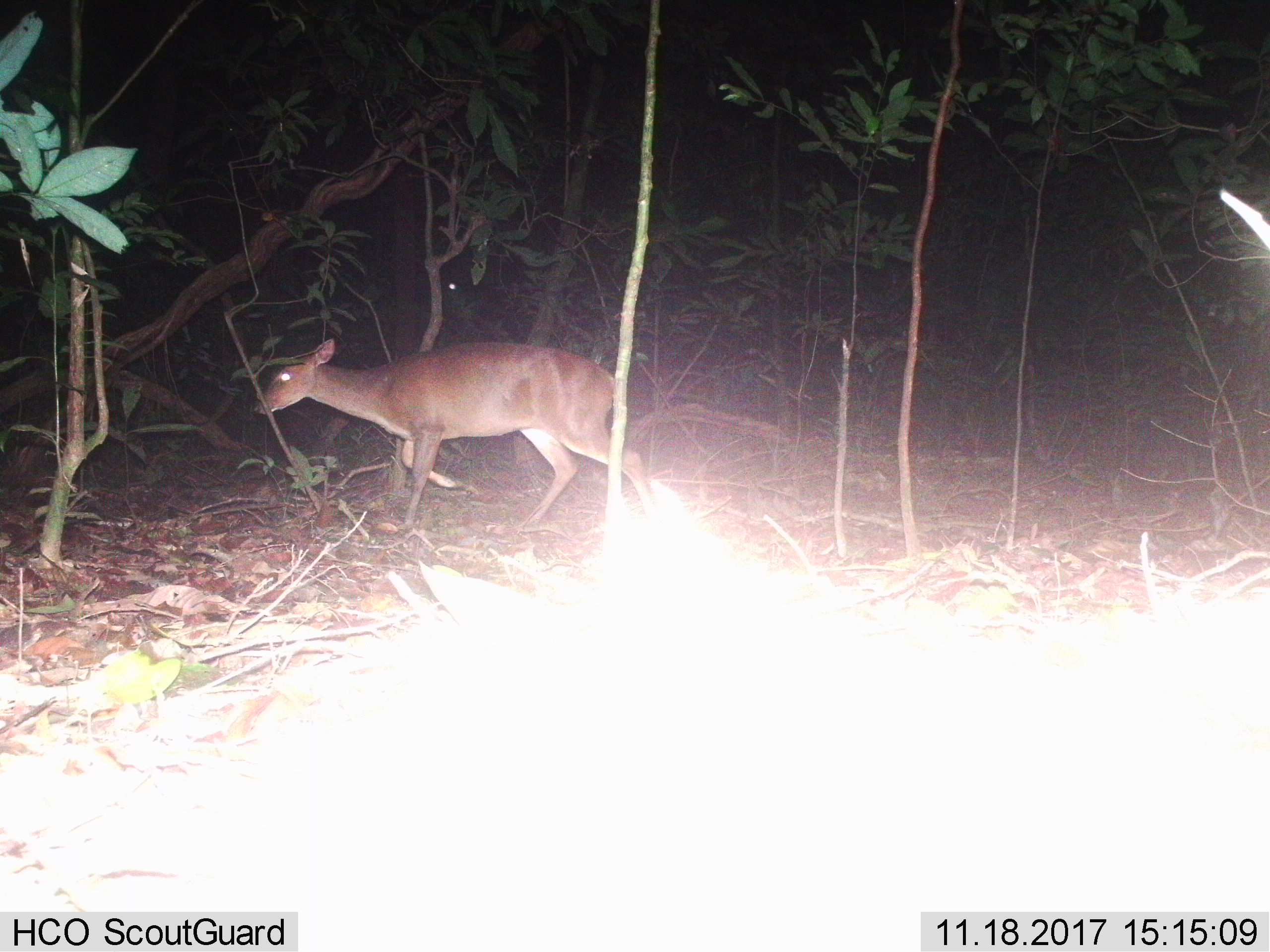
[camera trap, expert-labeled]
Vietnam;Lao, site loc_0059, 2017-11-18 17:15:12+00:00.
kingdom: Animalia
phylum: Chordata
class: Mammalia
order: Artiodactyla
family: Cervidae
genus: Muntiacus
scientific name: Muntiacus vuquangensis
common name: large-antlered muntjac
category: large antlered muntjac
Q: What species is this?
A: Large antlered muntjac (large-antlered muntjac) (Muntiacus vuquangensis).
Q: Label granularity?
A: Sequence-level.